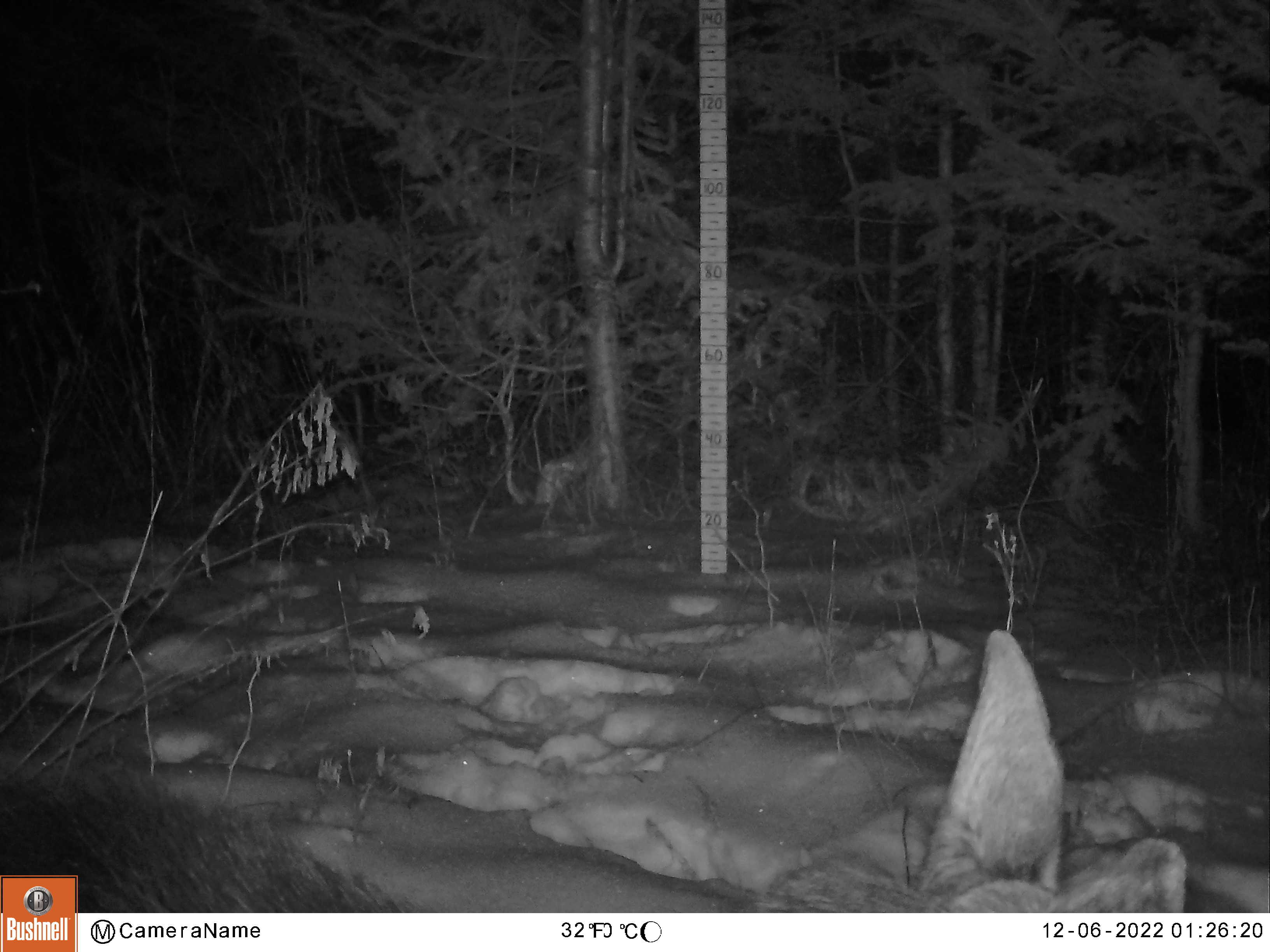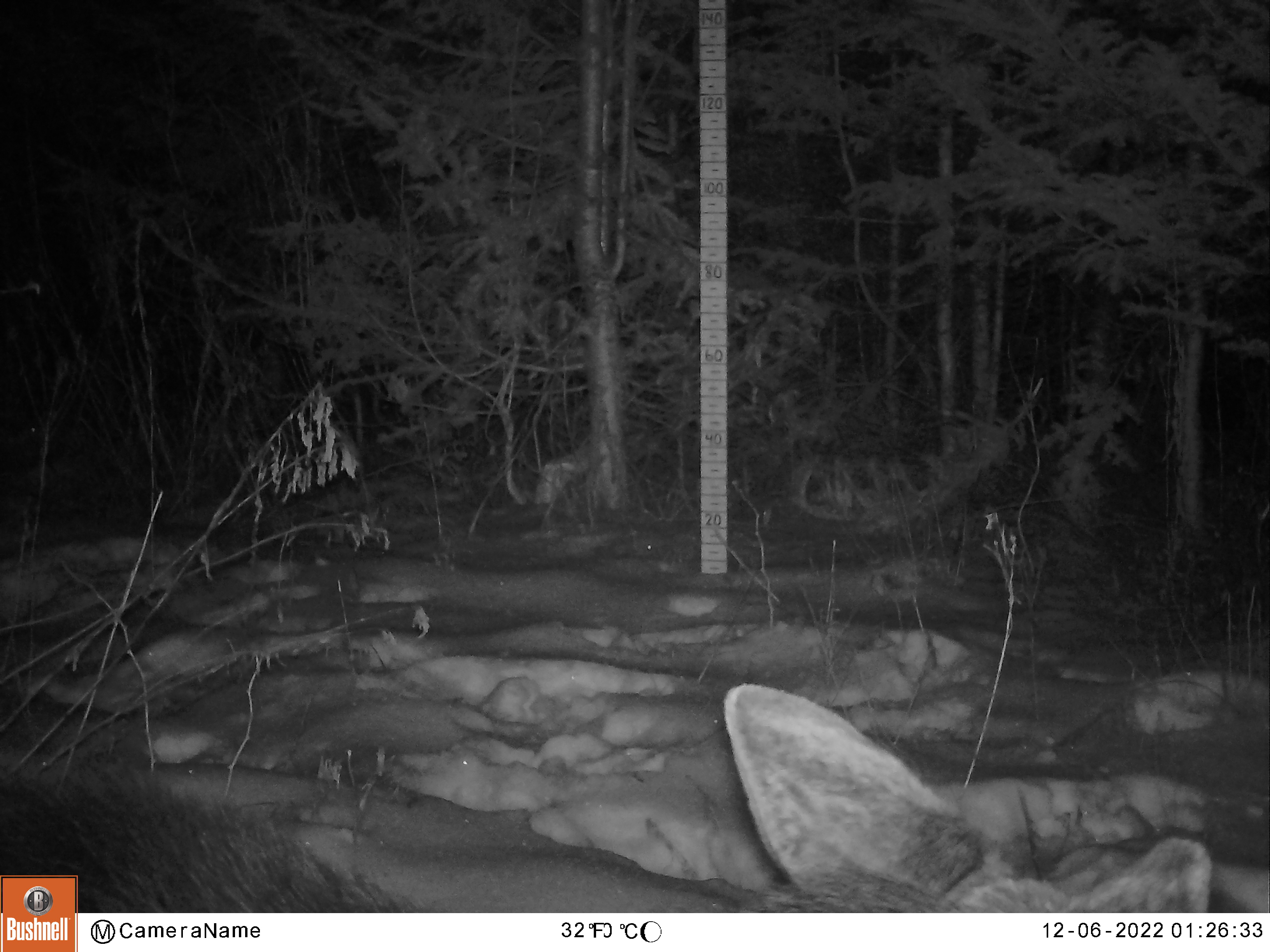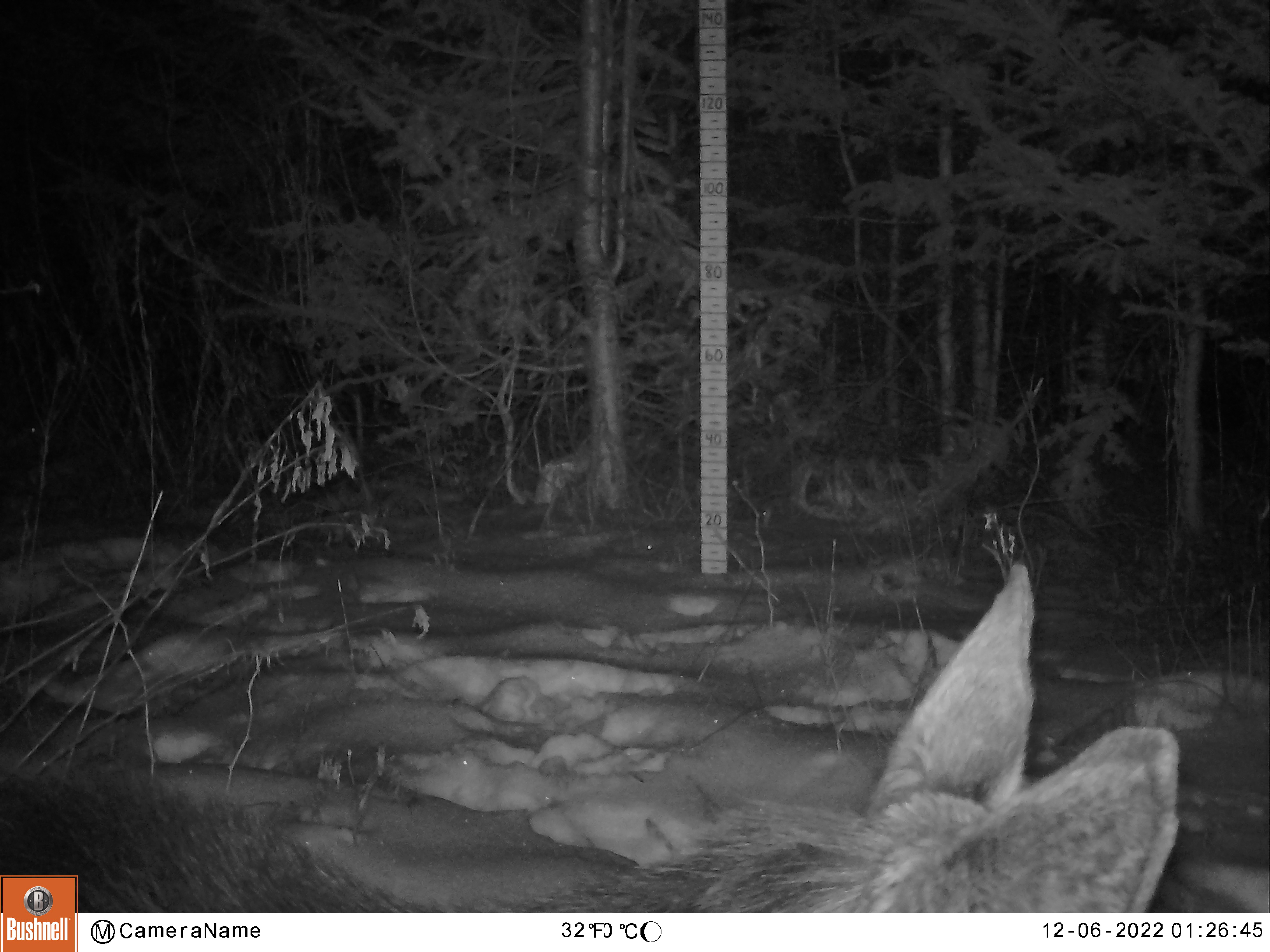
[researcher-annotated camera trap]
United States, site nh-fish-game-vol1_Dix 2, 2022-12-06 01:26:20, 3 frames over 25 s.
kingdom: Animalia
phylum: Chordata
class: Mammalia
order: Artiodactyla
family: Cervidae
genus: Alces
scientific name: Alces alces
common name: moose